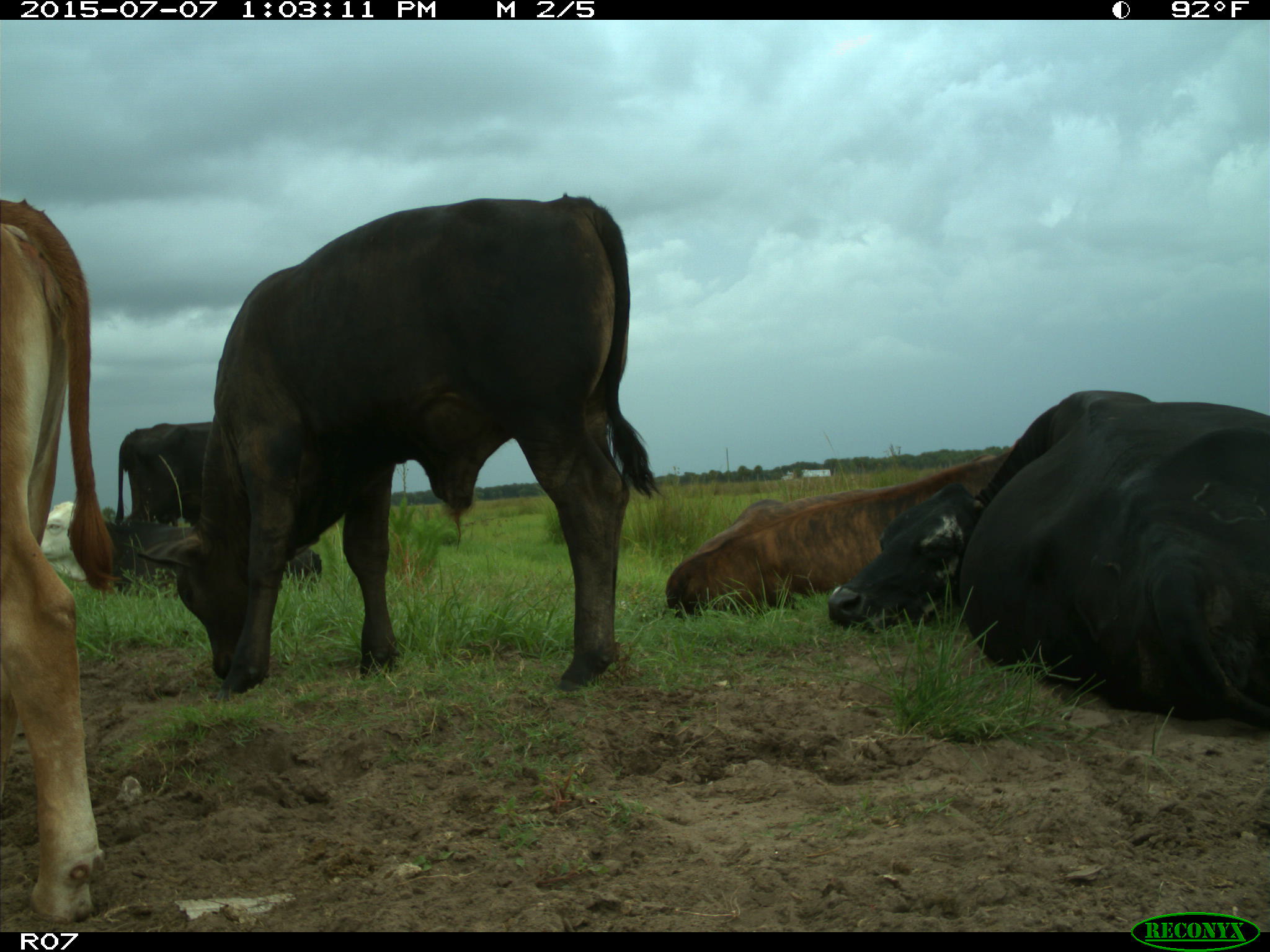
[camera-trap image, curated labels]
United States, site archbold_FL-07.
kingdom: Animalia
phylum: Chordata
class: Mammalia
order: Artiodactyla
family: Bovidae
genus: Bos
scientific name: Bos taurus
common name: domestic cow